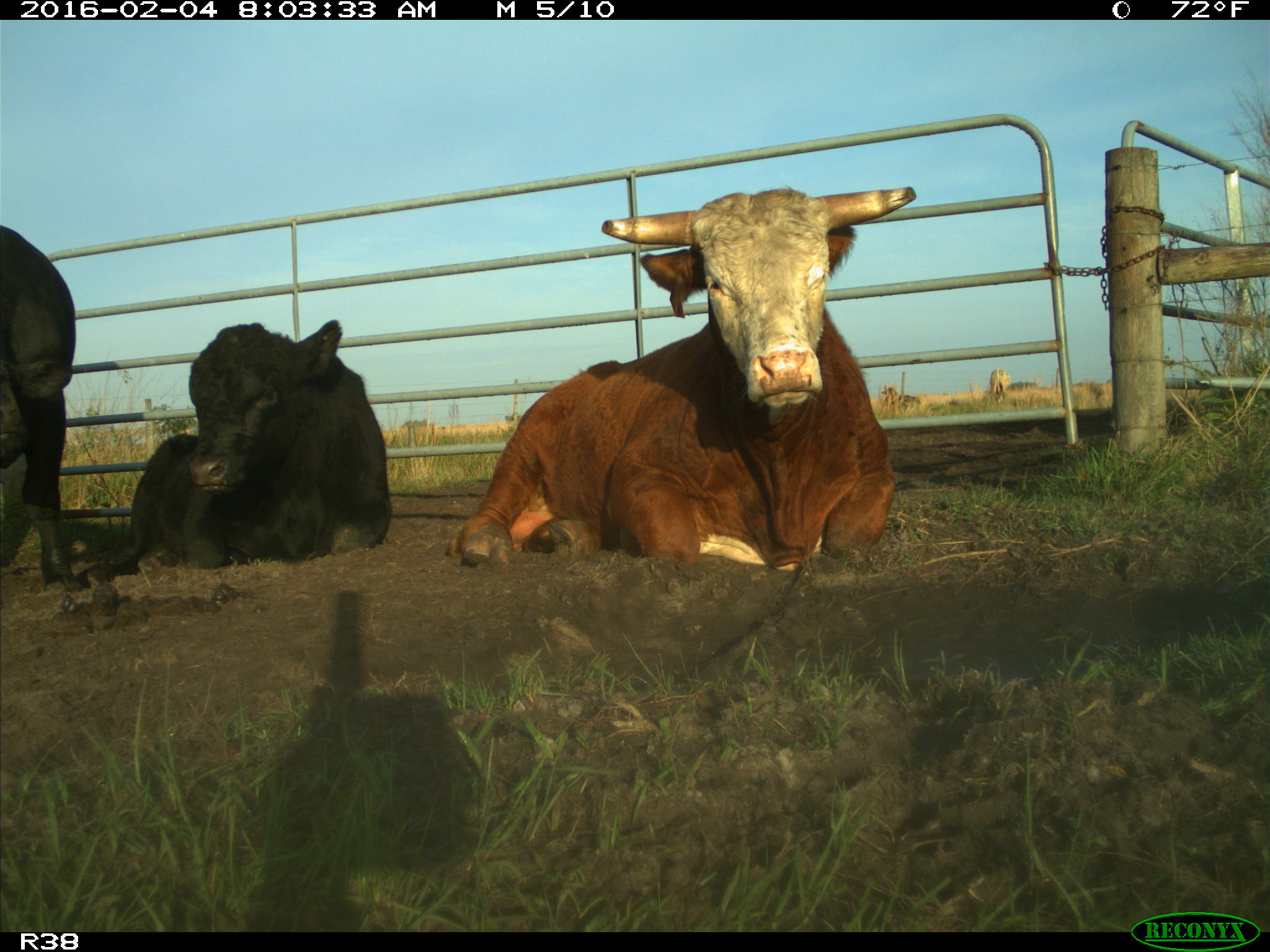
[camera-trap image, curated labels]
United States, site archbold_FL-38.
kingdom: Animalia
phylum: Chordata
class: Mammalia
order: Artiodactyla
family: Bovidae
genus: Bos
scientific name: Bos taurus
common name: domestic cow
Bos taurus (domestic cow).